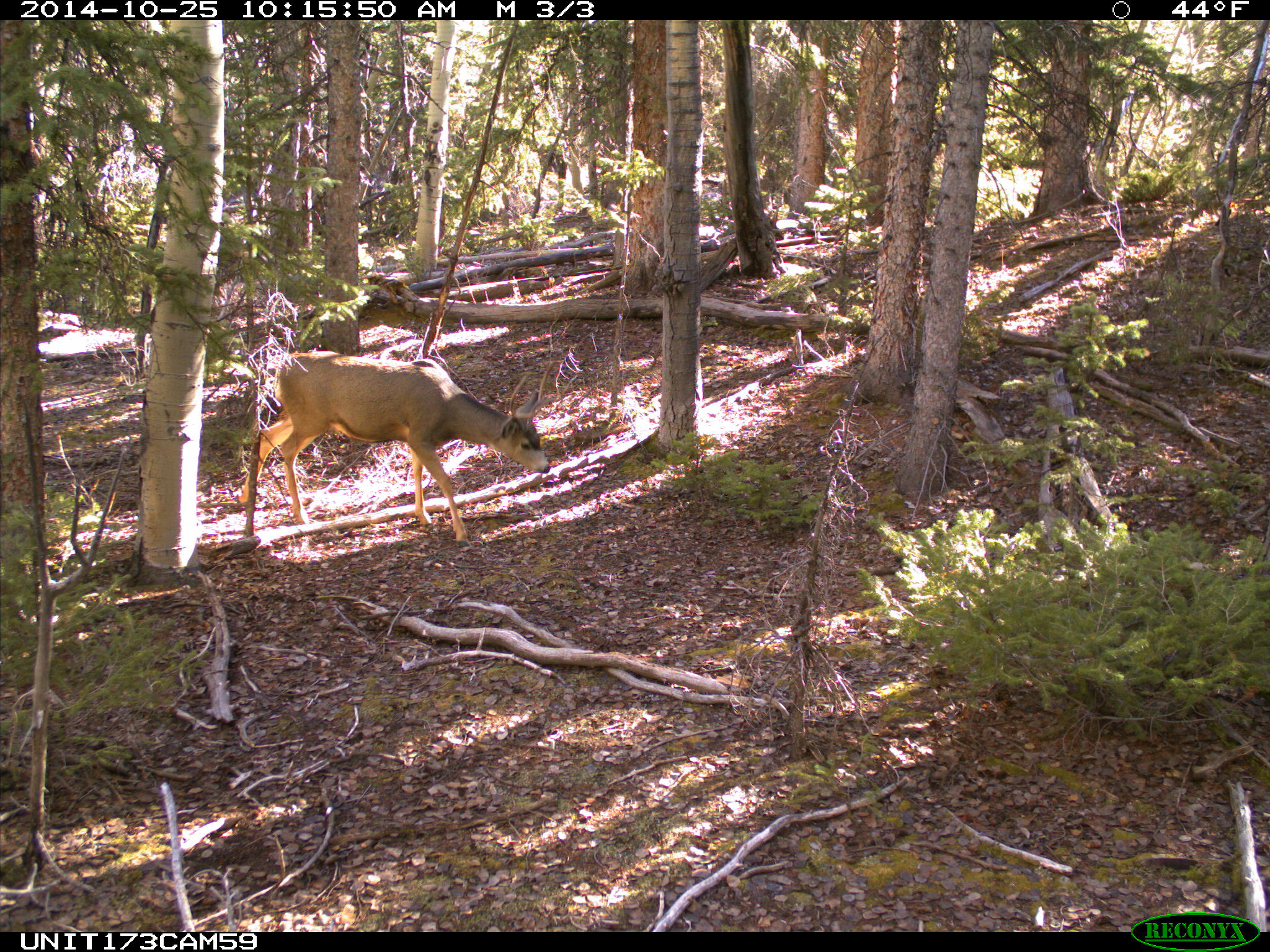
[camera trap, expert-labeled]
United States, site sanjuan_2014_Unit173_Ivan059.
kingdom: Animalia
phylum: Chordata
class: Mammalia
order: Artiodactyla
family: Cervidae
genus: Odocoileus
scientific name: Odocoileus hemionus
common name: mule deer